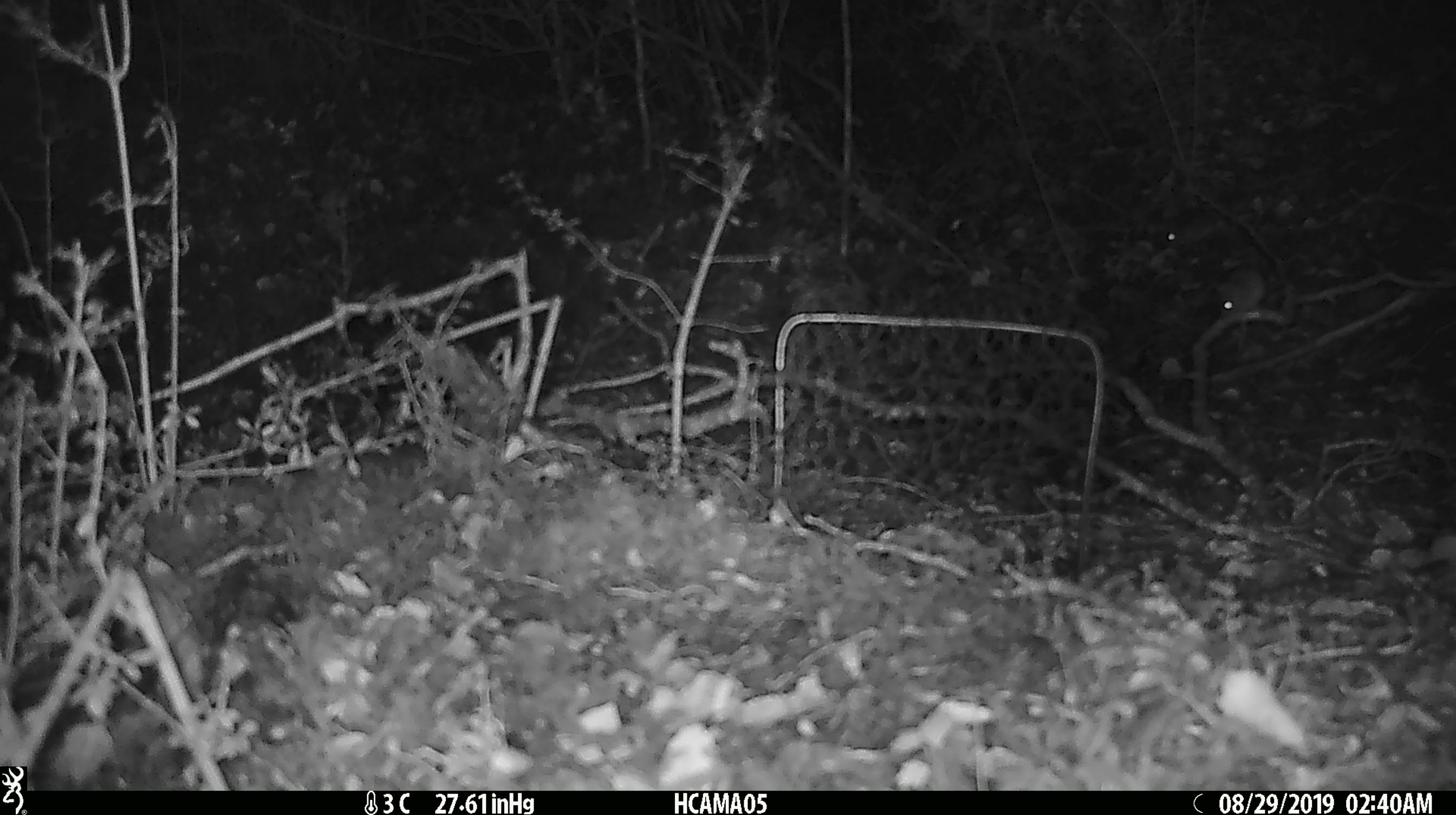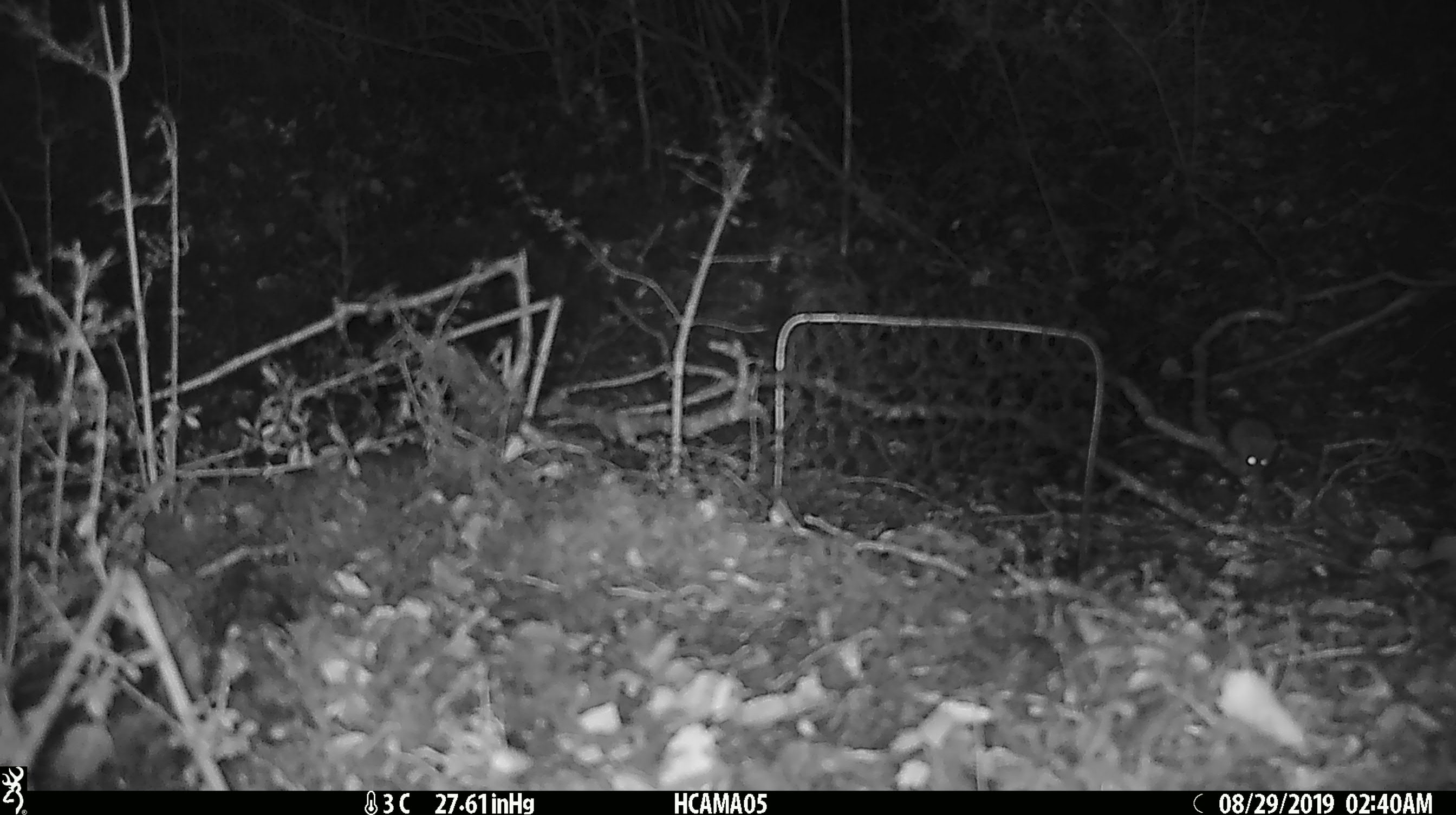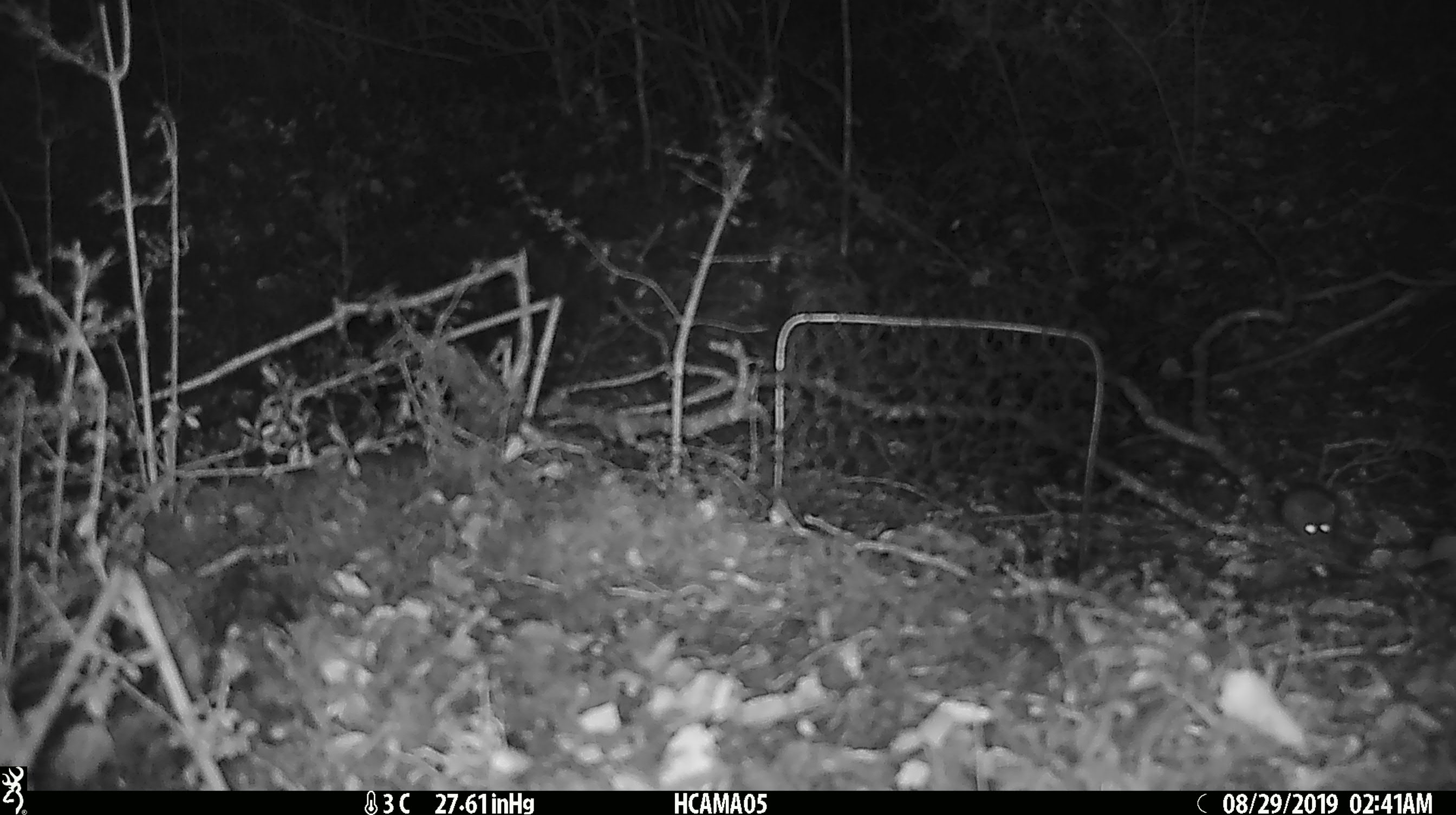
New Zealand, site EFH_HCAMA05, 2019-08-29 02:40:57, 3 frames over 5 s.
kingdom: Animalia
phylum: Chordata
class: Mammalia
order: Rodentia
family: Muridae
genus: Mus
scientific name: Mus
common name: mouse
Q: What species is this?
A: Mouse (Mus).